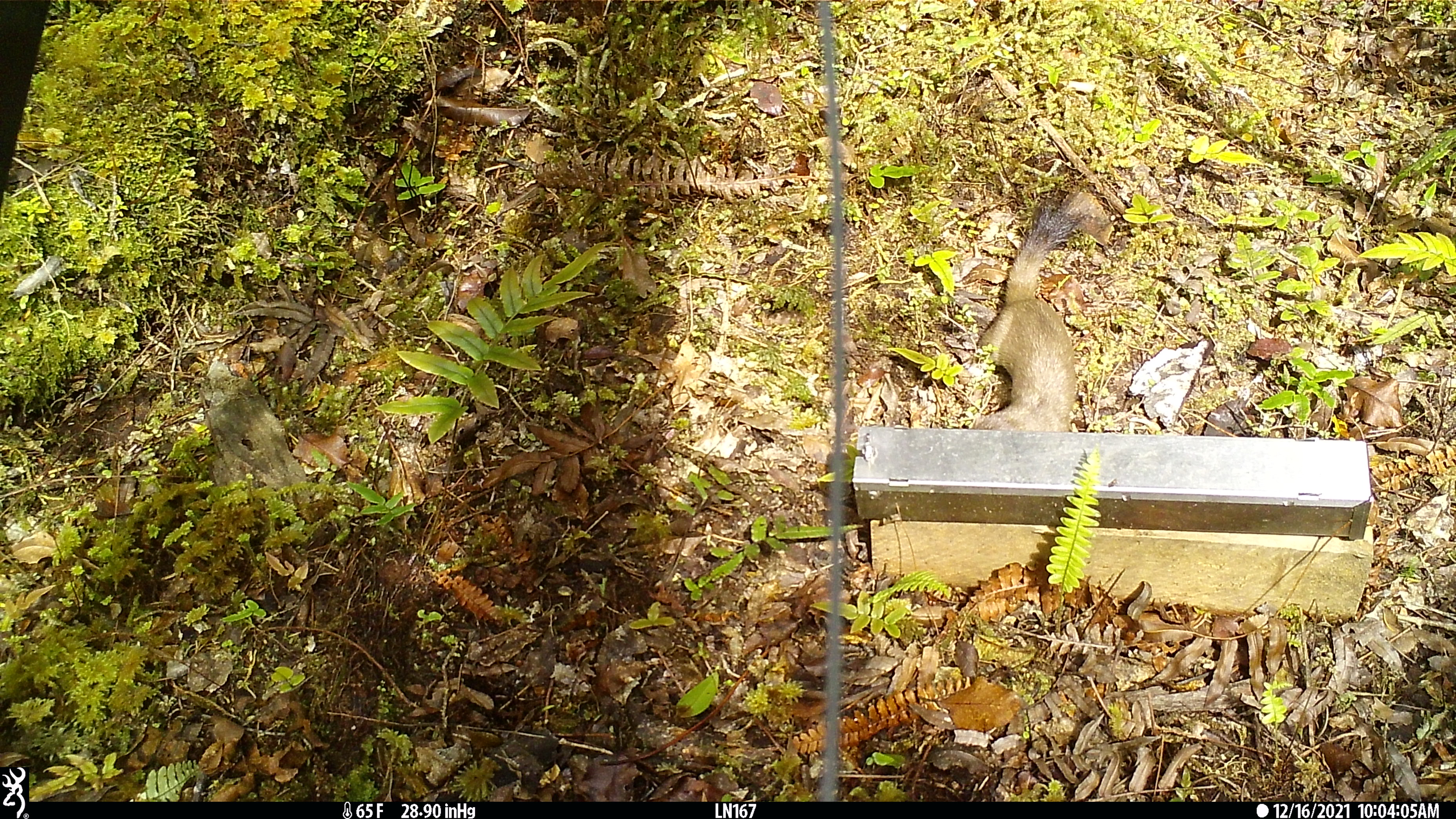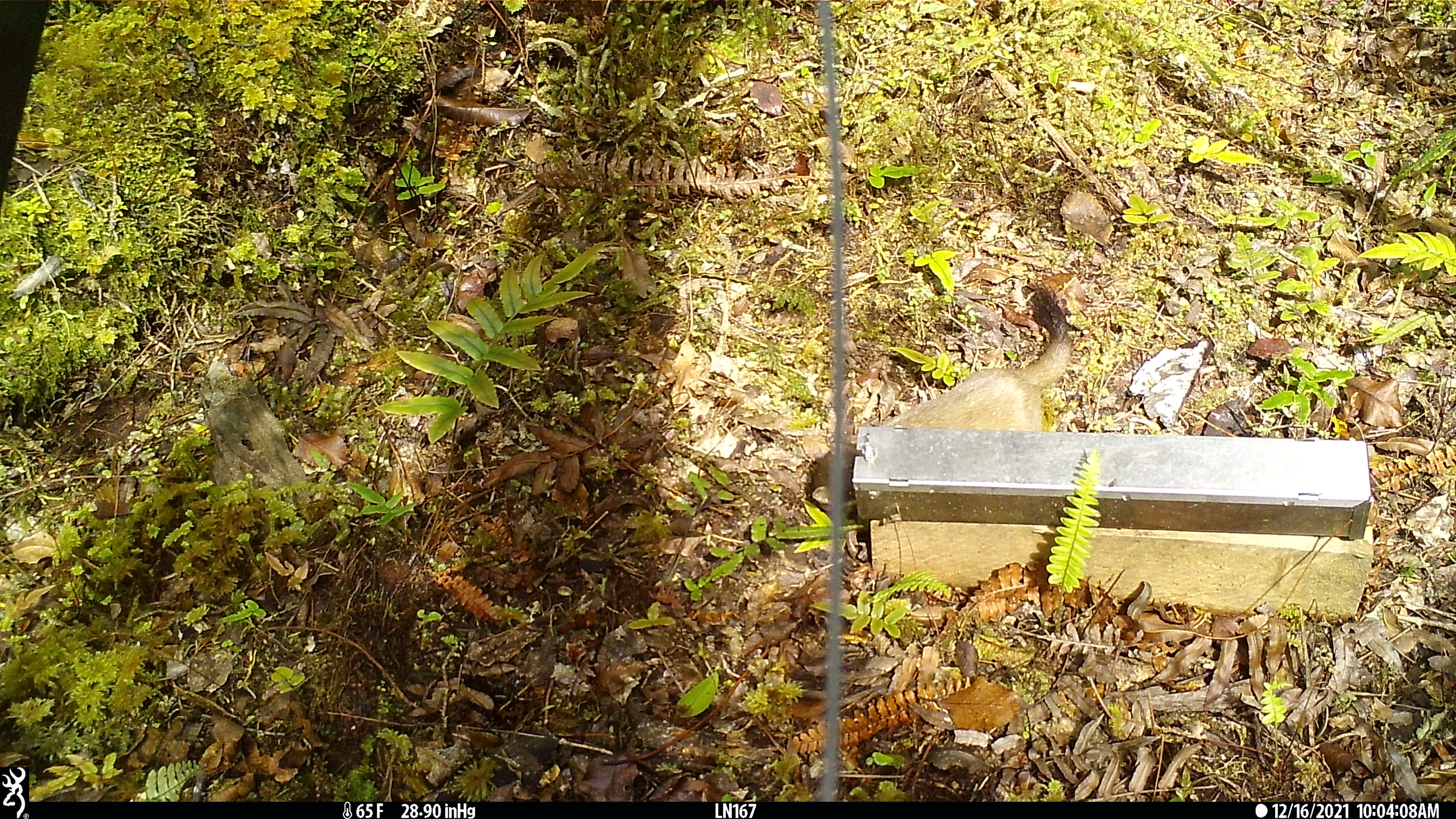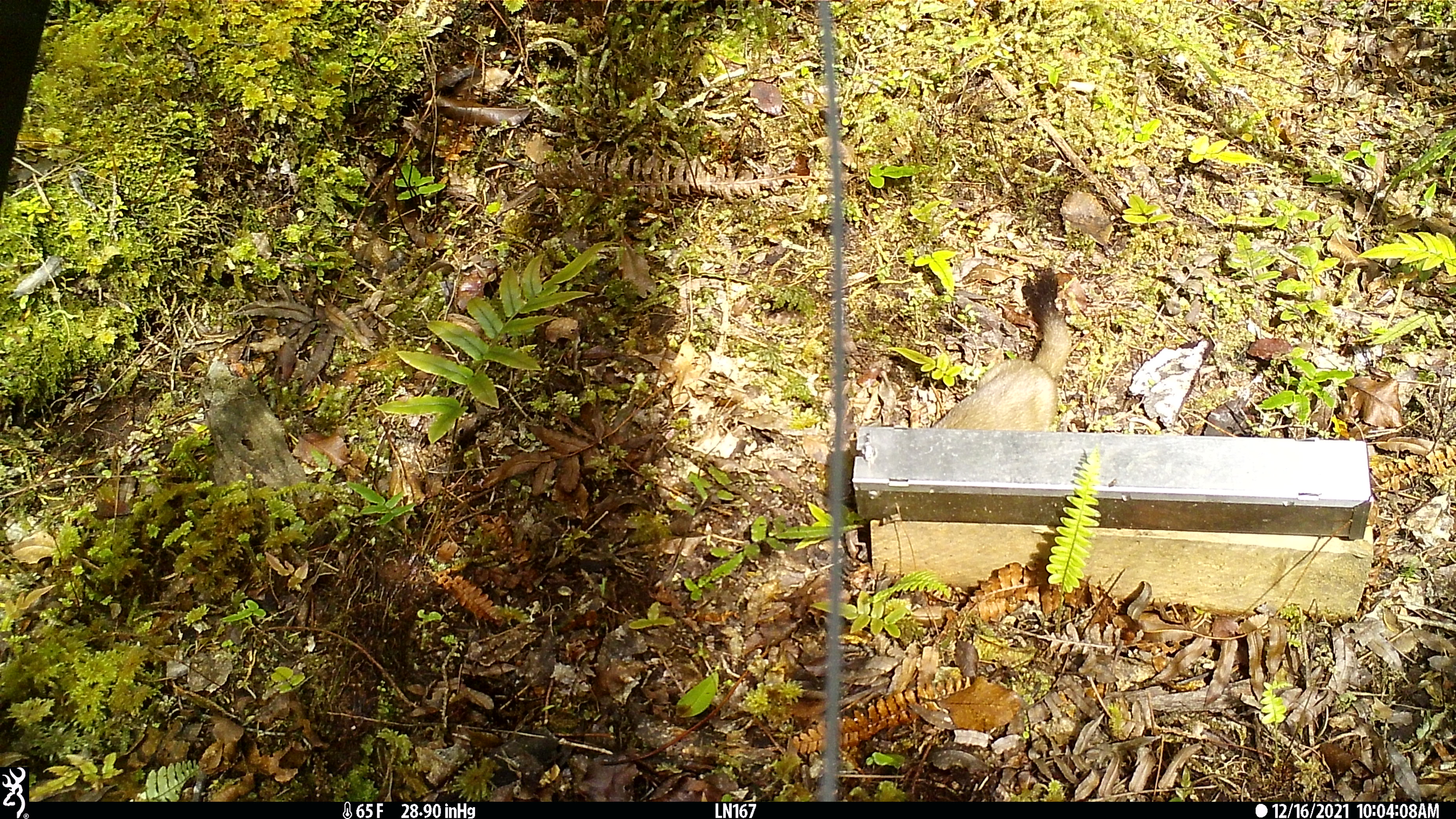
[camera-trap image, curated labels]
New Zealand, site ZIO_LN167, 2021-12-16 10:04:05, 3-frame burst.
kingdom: Animalia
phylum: Chordata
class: Mammalia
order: Carnivora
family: Mustelidae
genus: Mustela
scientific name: Mustela erminea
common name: stoat